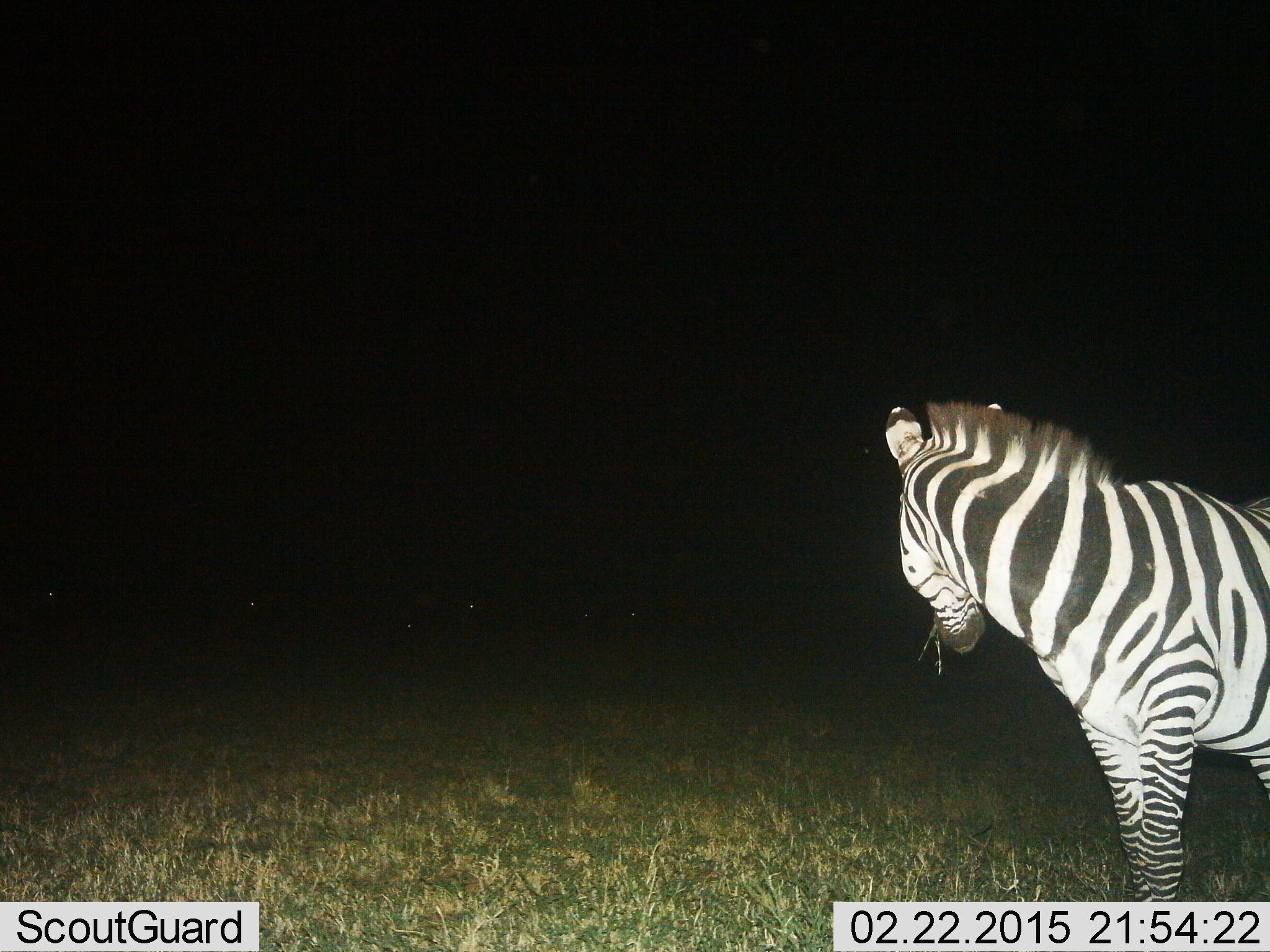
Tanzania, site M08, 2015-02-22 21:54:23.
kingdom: Animalia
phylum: Chordata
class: Mammalia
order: Perissodactyla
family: Equidae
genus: Equus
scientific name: Equus quagga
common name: plains zebra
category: zebra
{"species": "zebra (plains zebra) (Equus quagga)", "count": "1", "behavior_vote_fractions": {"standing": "92%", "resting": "0%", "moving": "8%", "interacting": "0%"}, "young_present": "0%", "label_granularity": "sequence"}